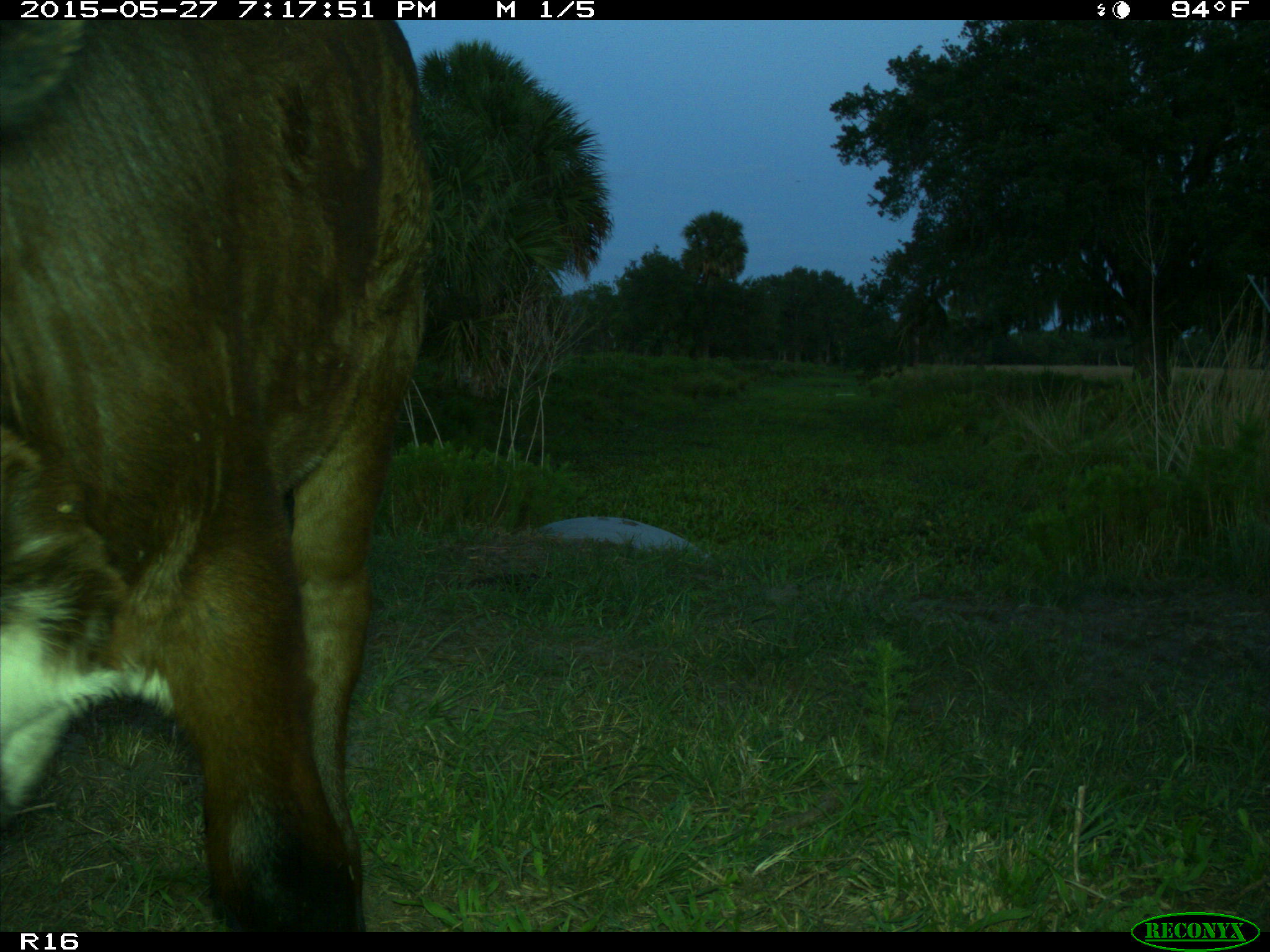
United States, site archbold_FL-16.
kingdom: Animalia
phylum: Chordata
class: Mammalia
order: Artiodactyla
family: Bovidae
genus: Bos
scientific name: Bos taurus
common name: domestic cow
Bos taurus (domestic cow).